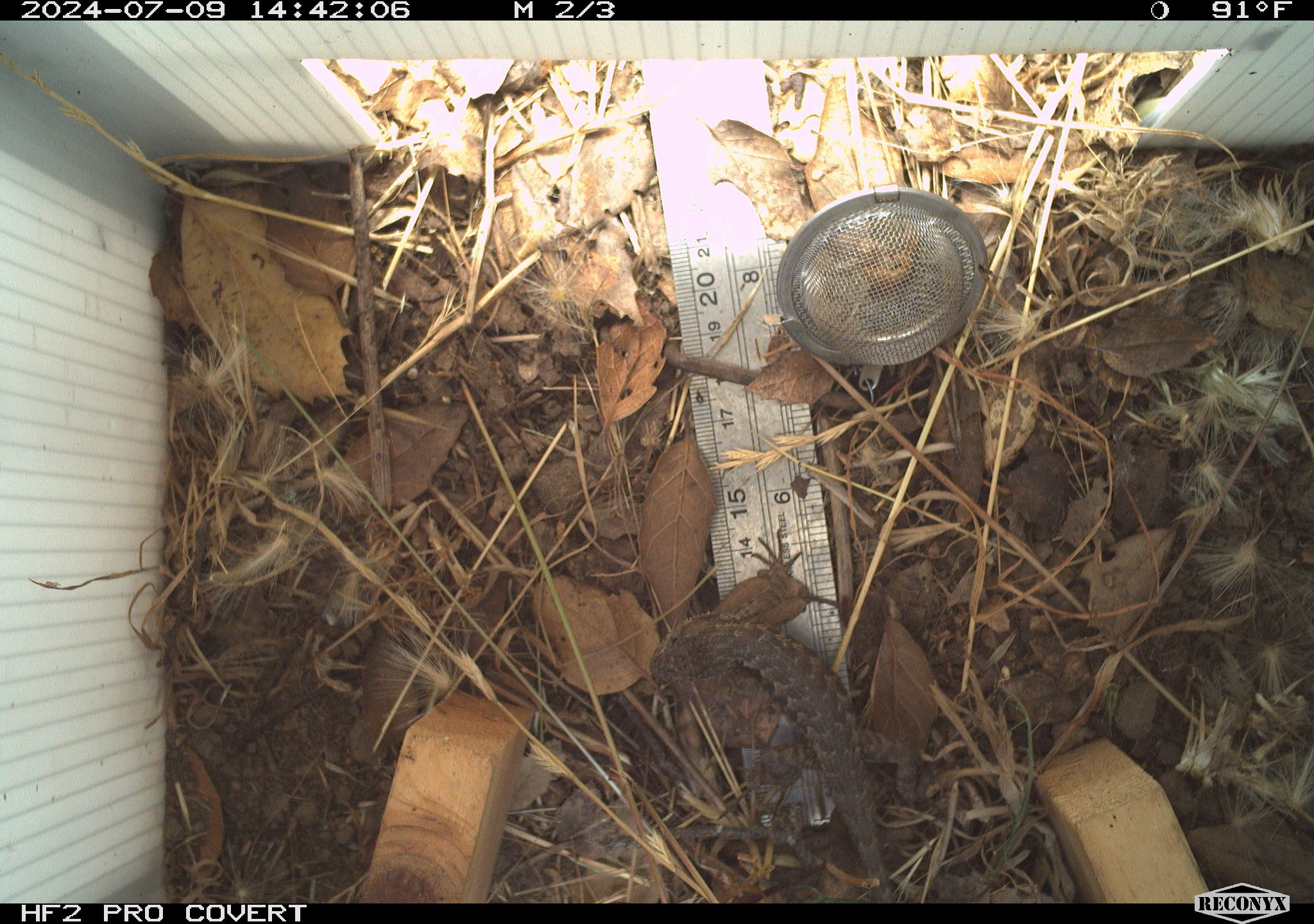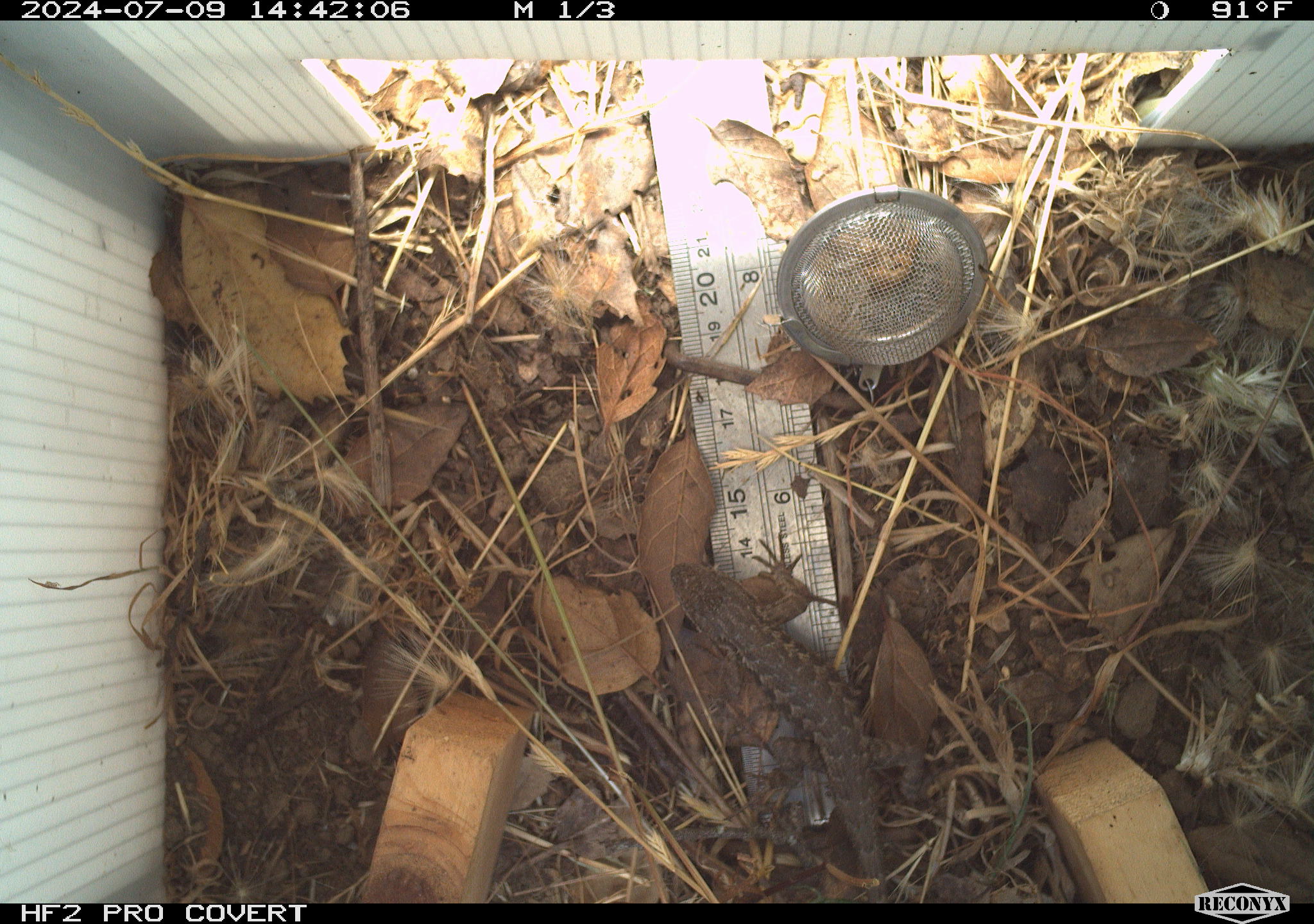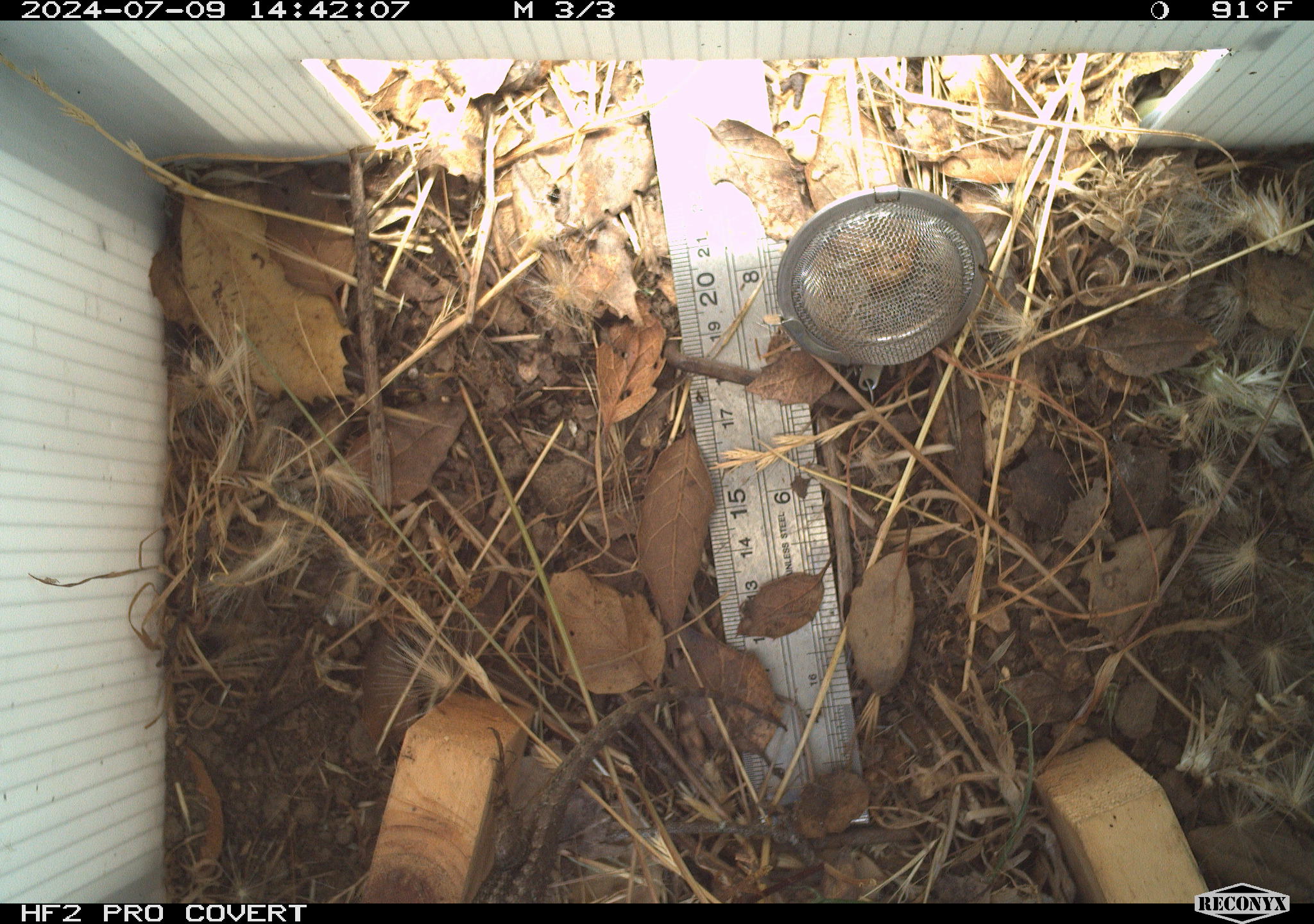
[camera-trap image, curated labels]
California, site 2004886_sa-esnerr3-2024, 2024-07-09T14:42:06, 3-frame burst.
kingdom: Animalia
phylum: Chordata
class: Reptilia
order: Squamata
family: Phrynosomatidae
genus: Sceloporus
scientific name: Sceloporus occidentalis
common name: western fence lizard